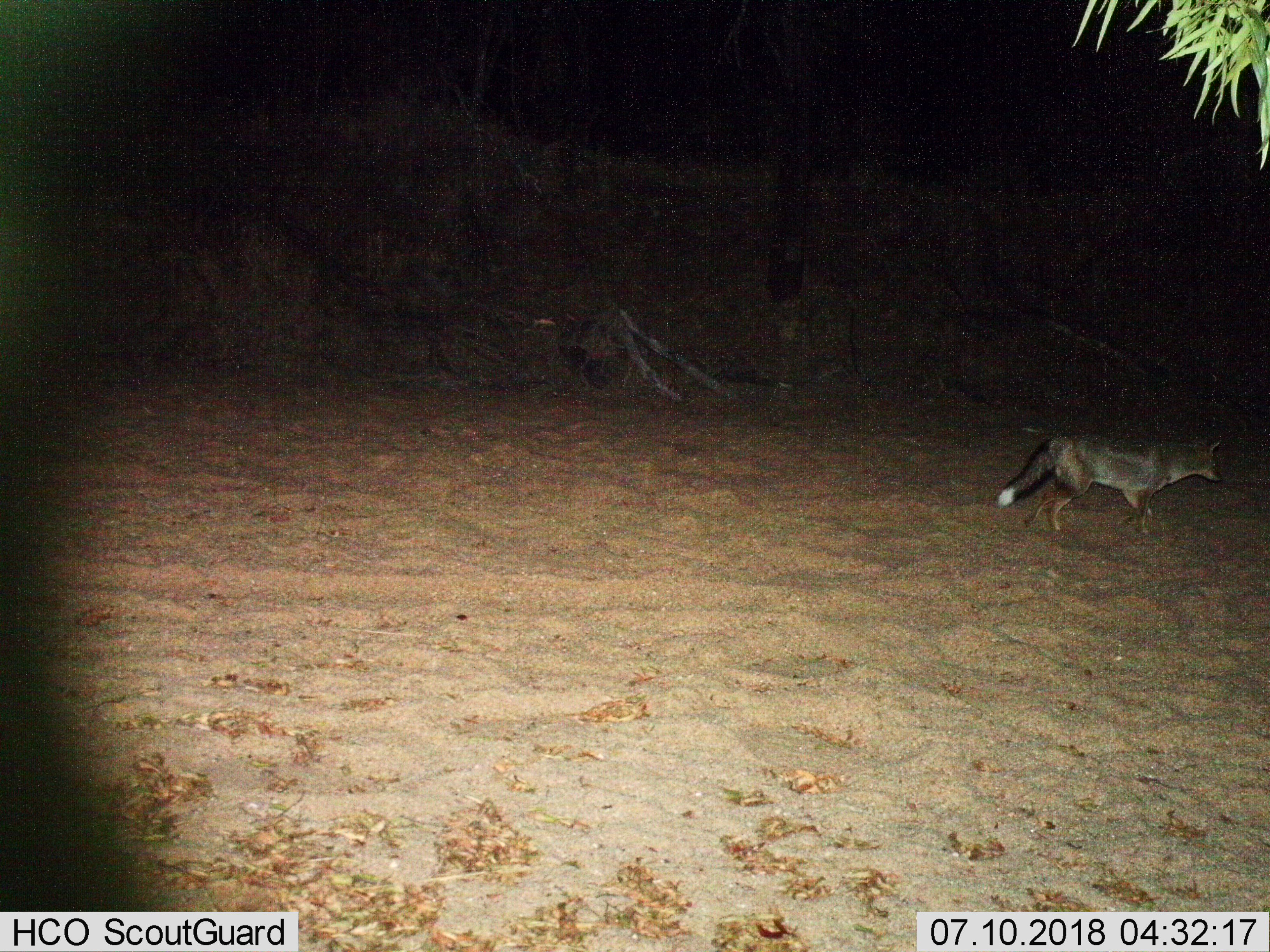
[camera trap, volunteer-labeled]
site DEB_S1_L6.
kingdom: Animalia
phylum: Chordata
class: Mammalia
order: Carnivora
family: Canidae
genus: Lupulella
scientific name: Lupulella mesomelas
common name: black-backed jackal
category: jackalblackbacked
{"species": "jackalblackbacked (black-backed jackal) (Lupulella mesomelas)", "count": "1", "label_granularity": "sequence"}